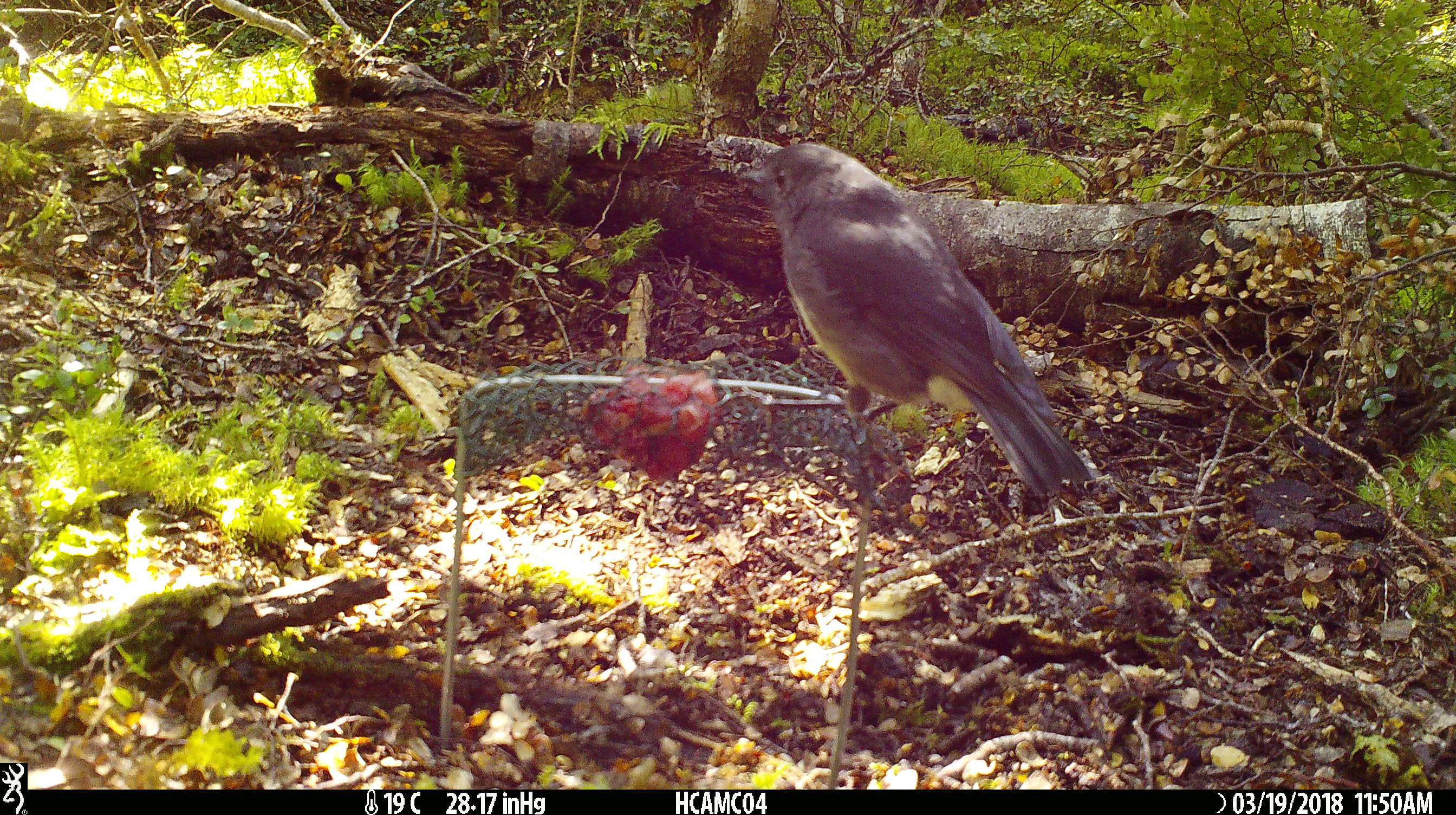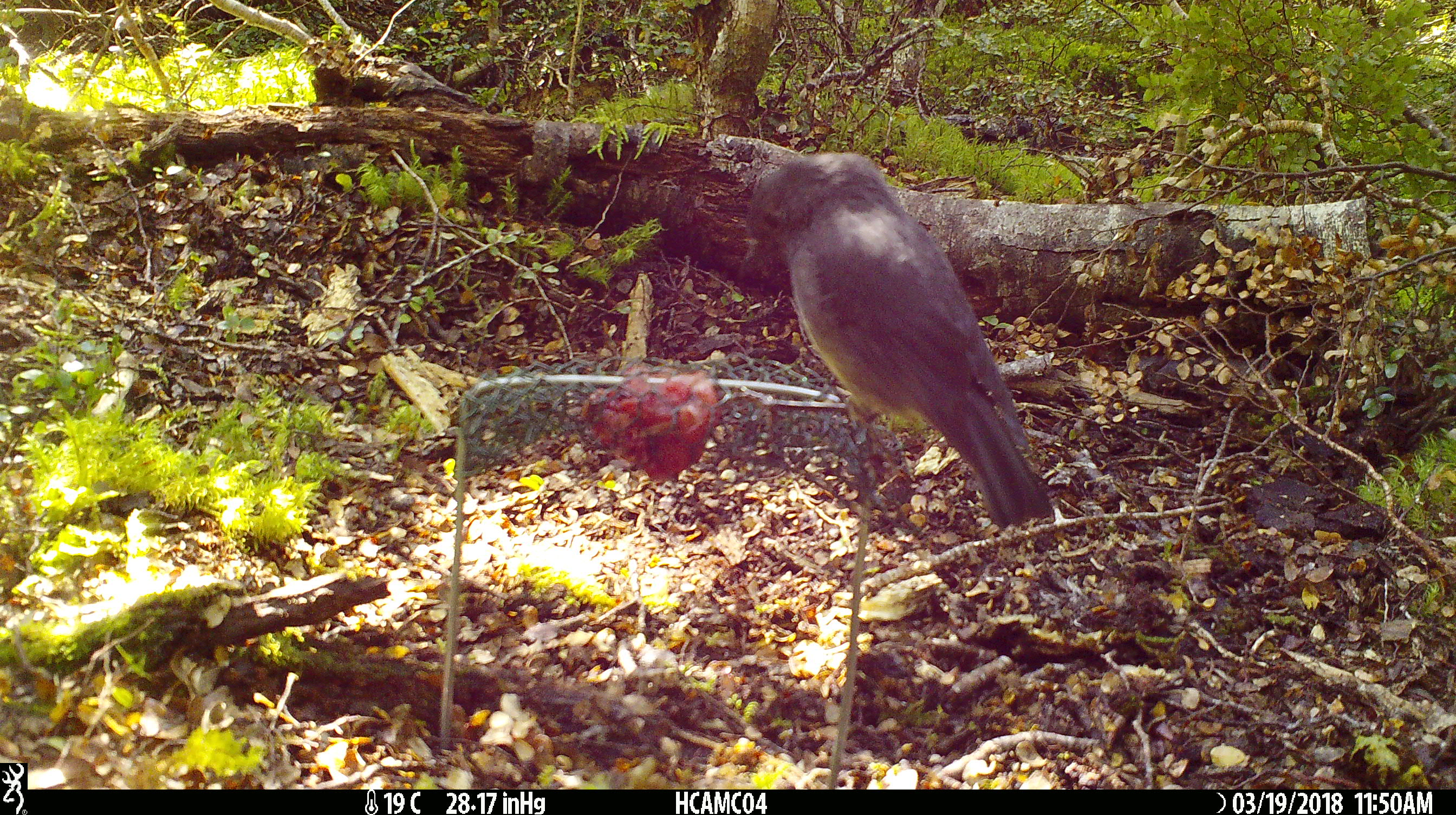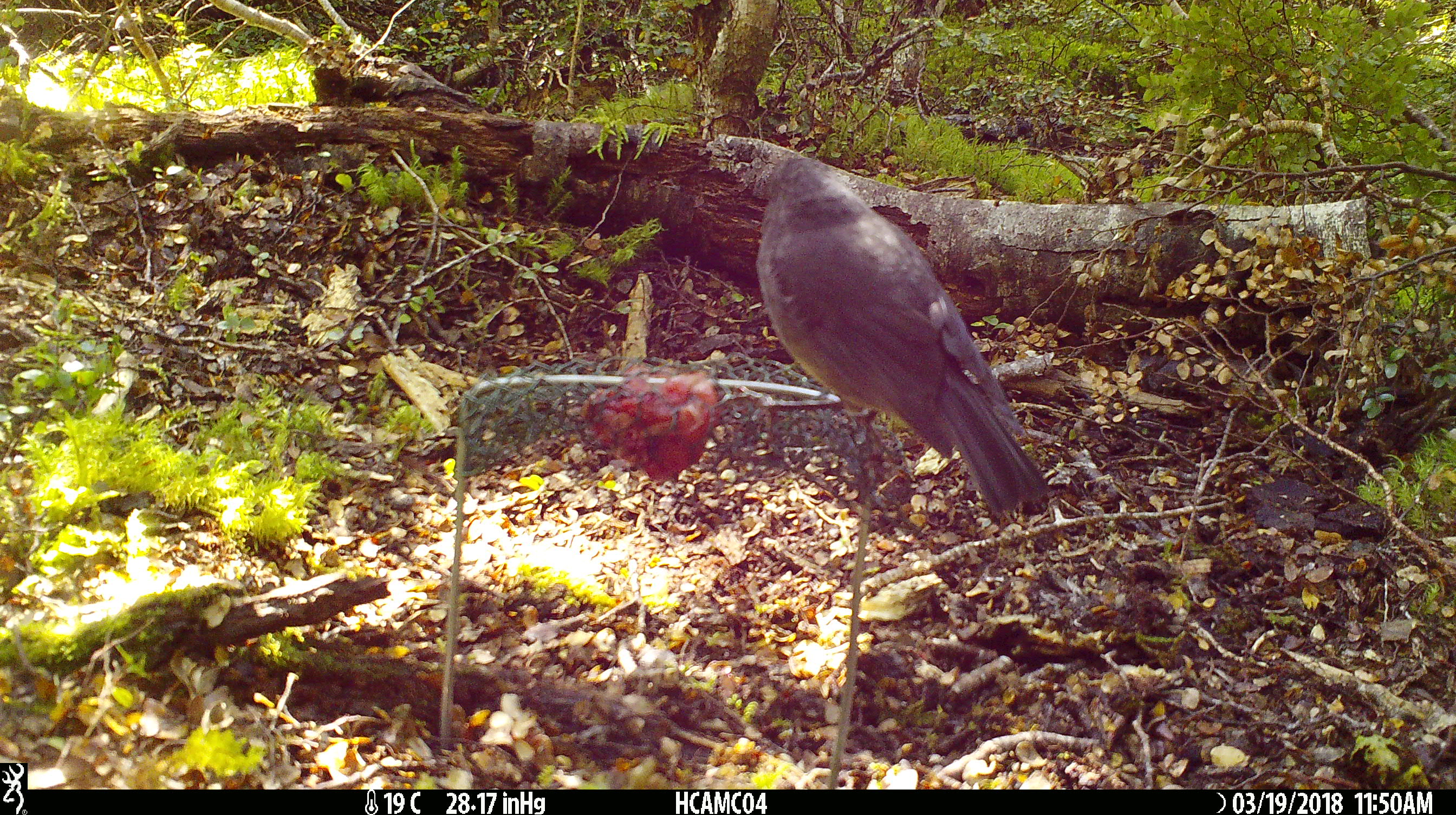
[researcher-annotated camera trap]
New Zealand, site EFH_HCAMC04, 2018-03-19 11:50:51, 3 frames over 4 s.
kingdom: Animalia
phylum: Chordata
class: Aves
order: Passeriformes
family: Petroicidae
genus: Petroica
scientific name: Petroica australis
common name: new zealand robin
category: robin